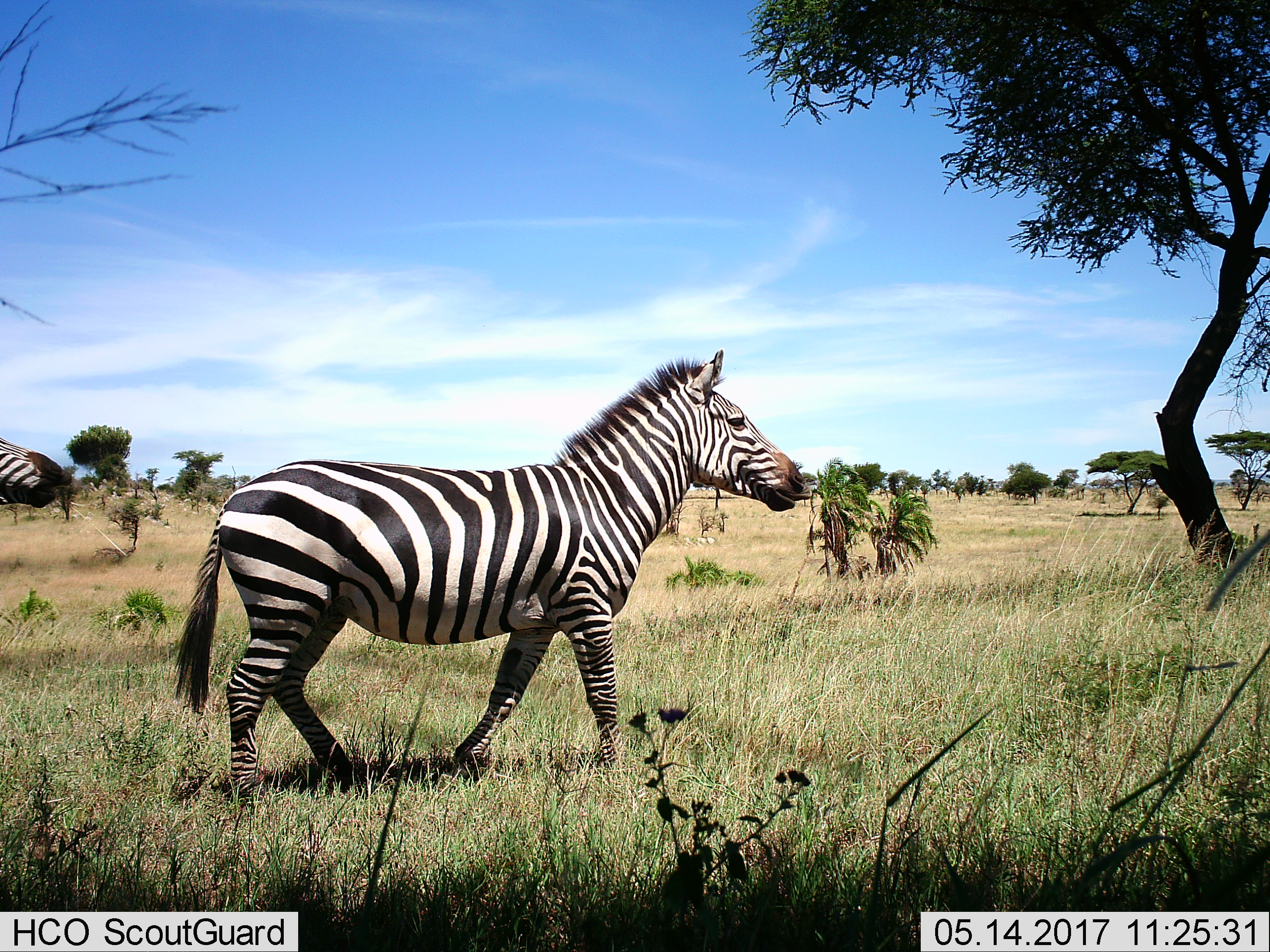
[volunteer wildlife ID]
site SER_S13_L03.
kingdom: Animalia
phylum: Chordata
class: Mammalia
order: Perissodactyla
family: Equidae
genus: Equus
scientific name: Equus quagga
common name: plains zebra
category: zebraplains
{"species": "zebraplains (plains zebra) (Equus quagga)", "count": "2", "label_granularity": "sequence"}